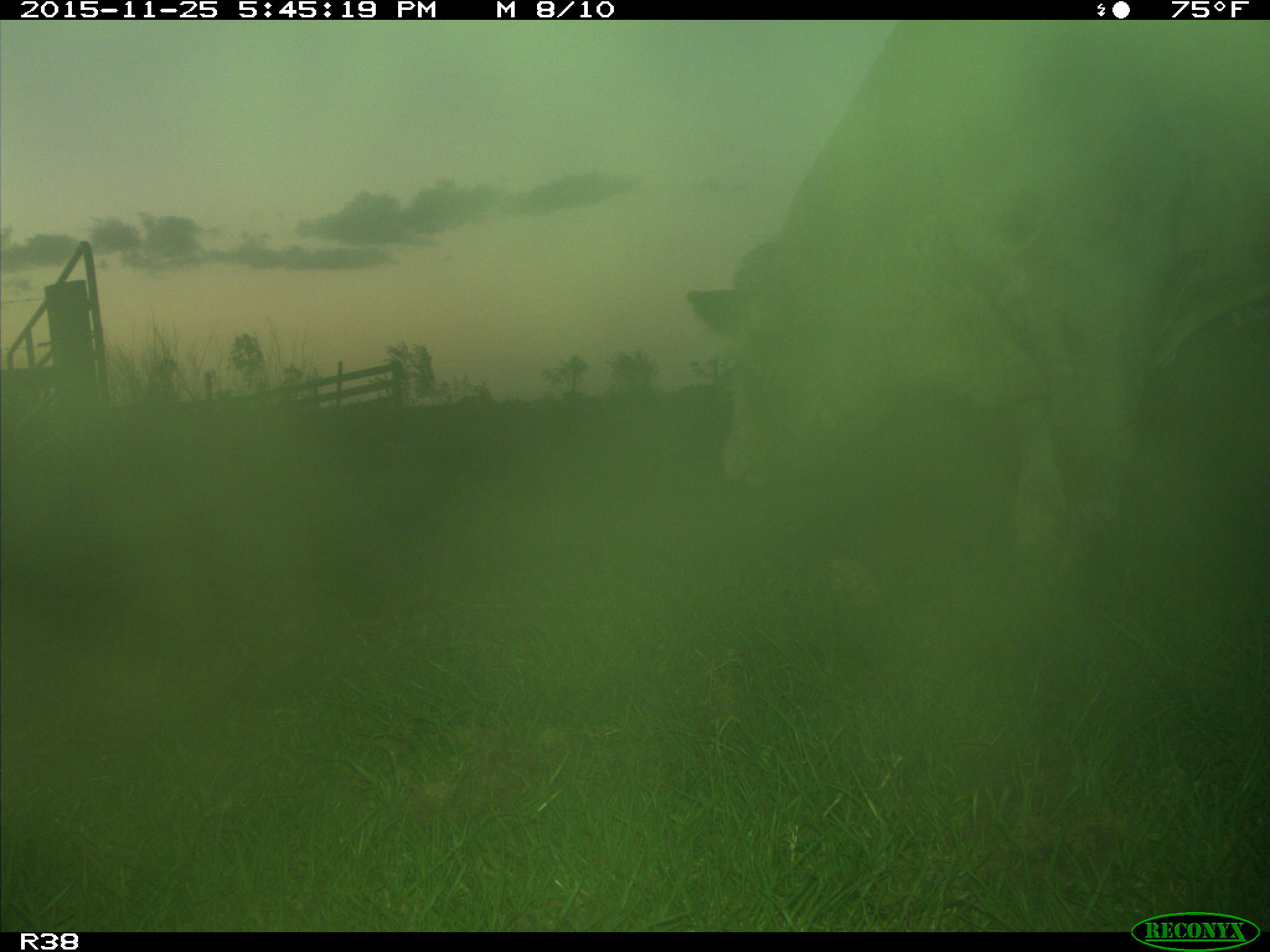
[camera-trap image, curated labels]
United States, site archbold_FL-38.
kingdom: Animalia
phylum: Chordata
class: Mammalia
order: Artiodactyla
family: Bovidae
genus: Bos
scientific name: Bos taurus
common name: domestic cow